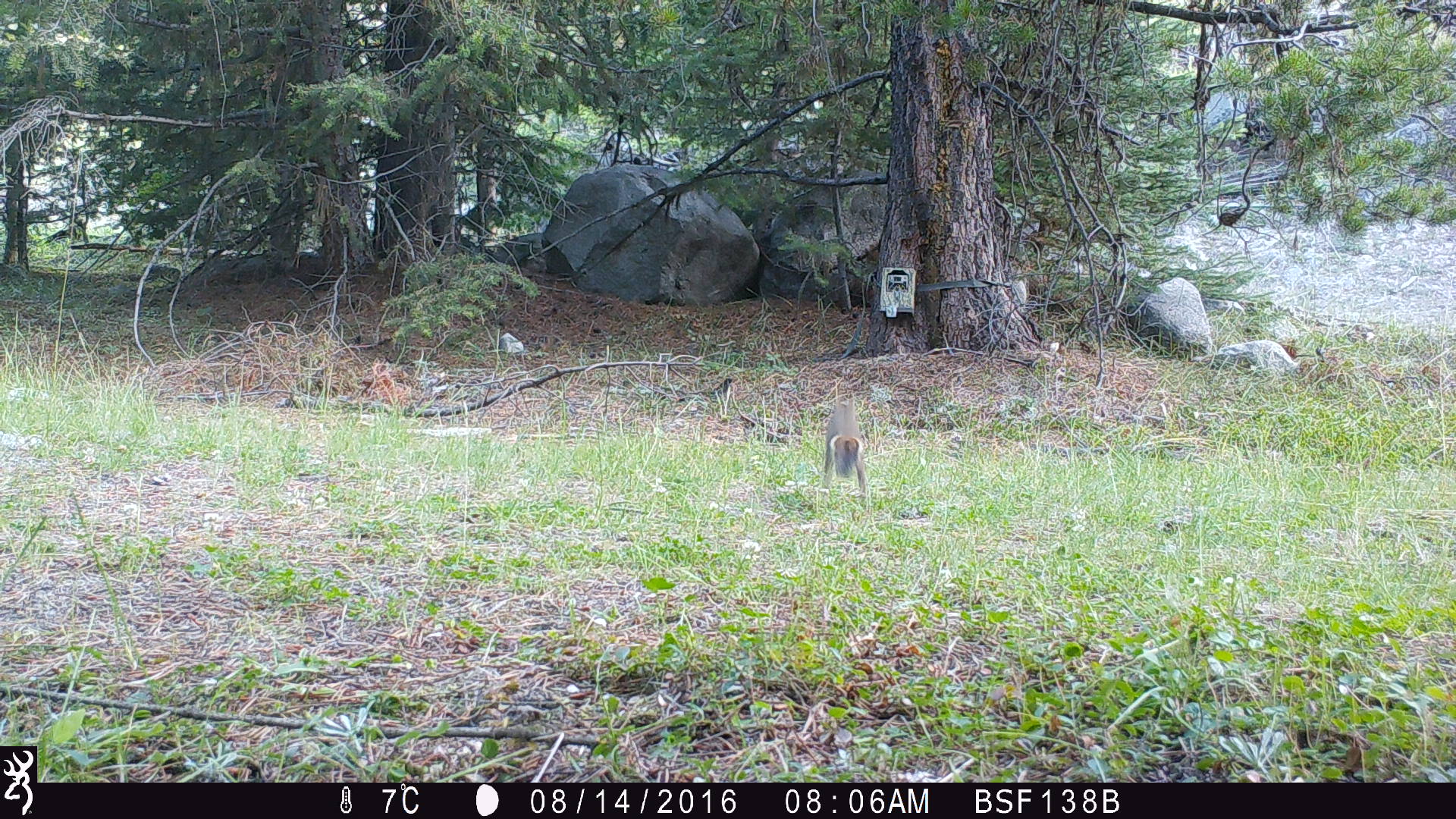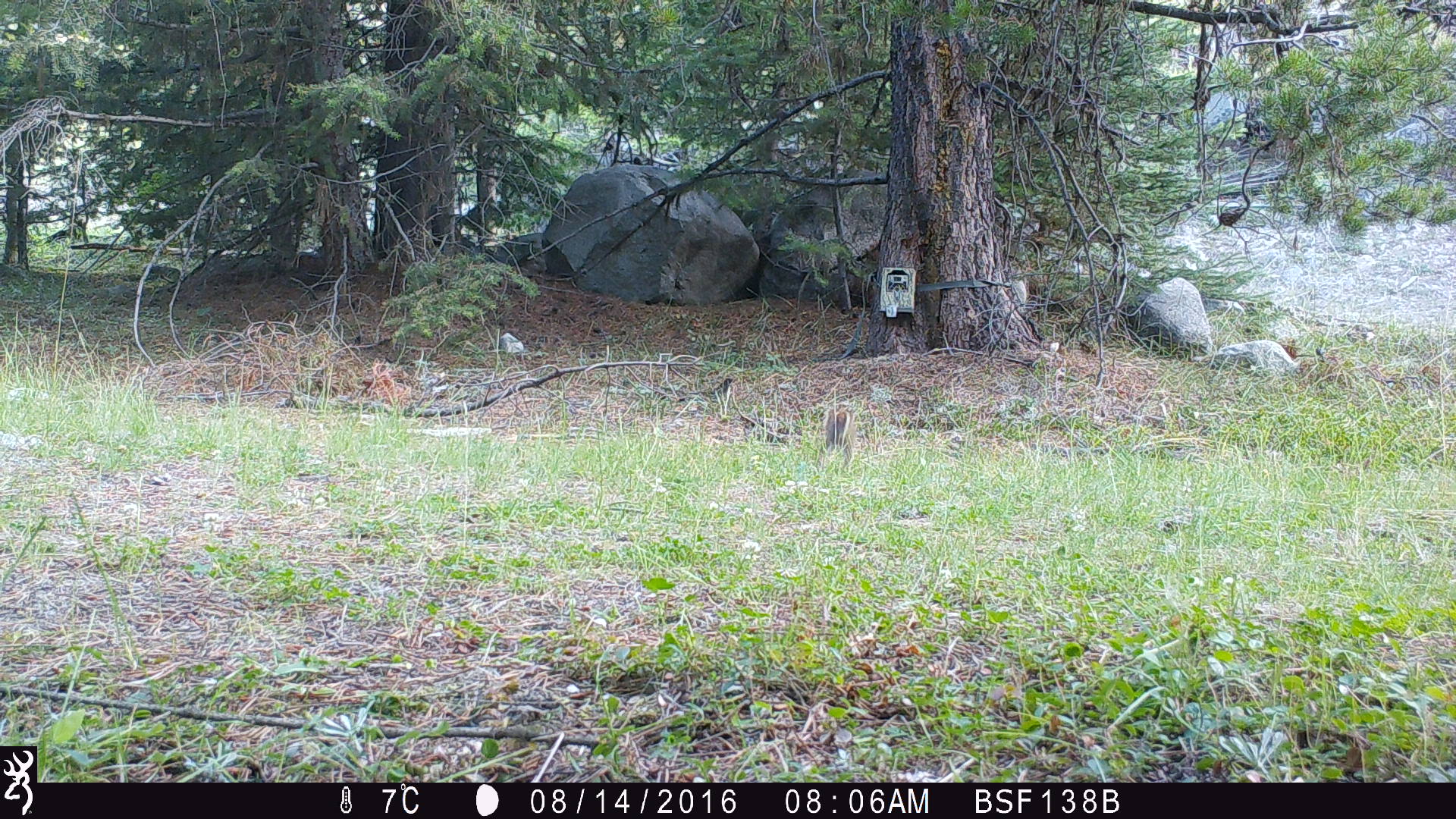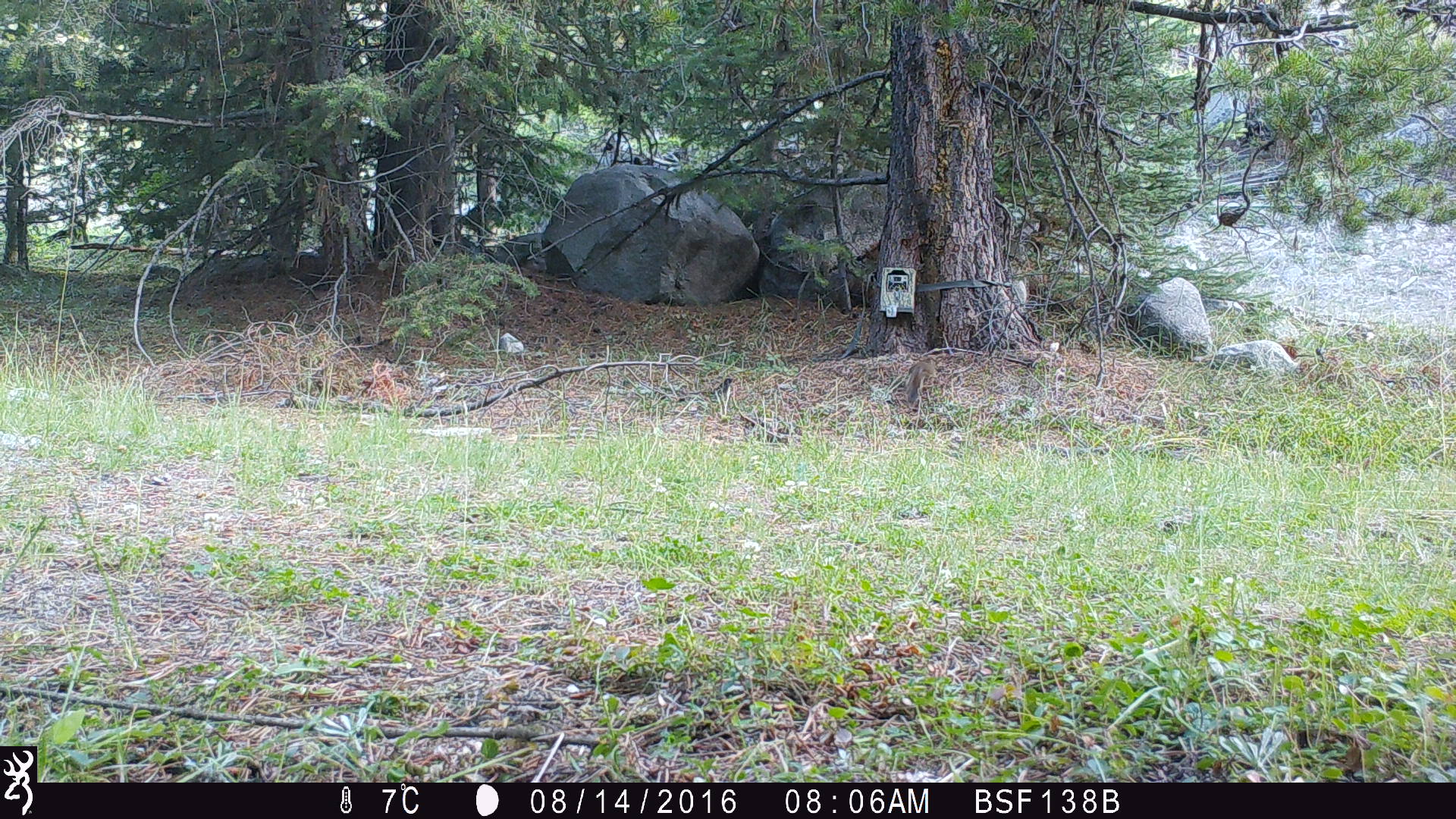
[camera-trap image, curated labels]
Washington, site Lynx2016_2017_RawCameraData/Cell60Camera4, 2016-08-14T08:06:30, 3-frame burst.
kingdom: Animalia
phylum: Chordata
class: Mammalia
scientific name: Mammalia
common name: small mammal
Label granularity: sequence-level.